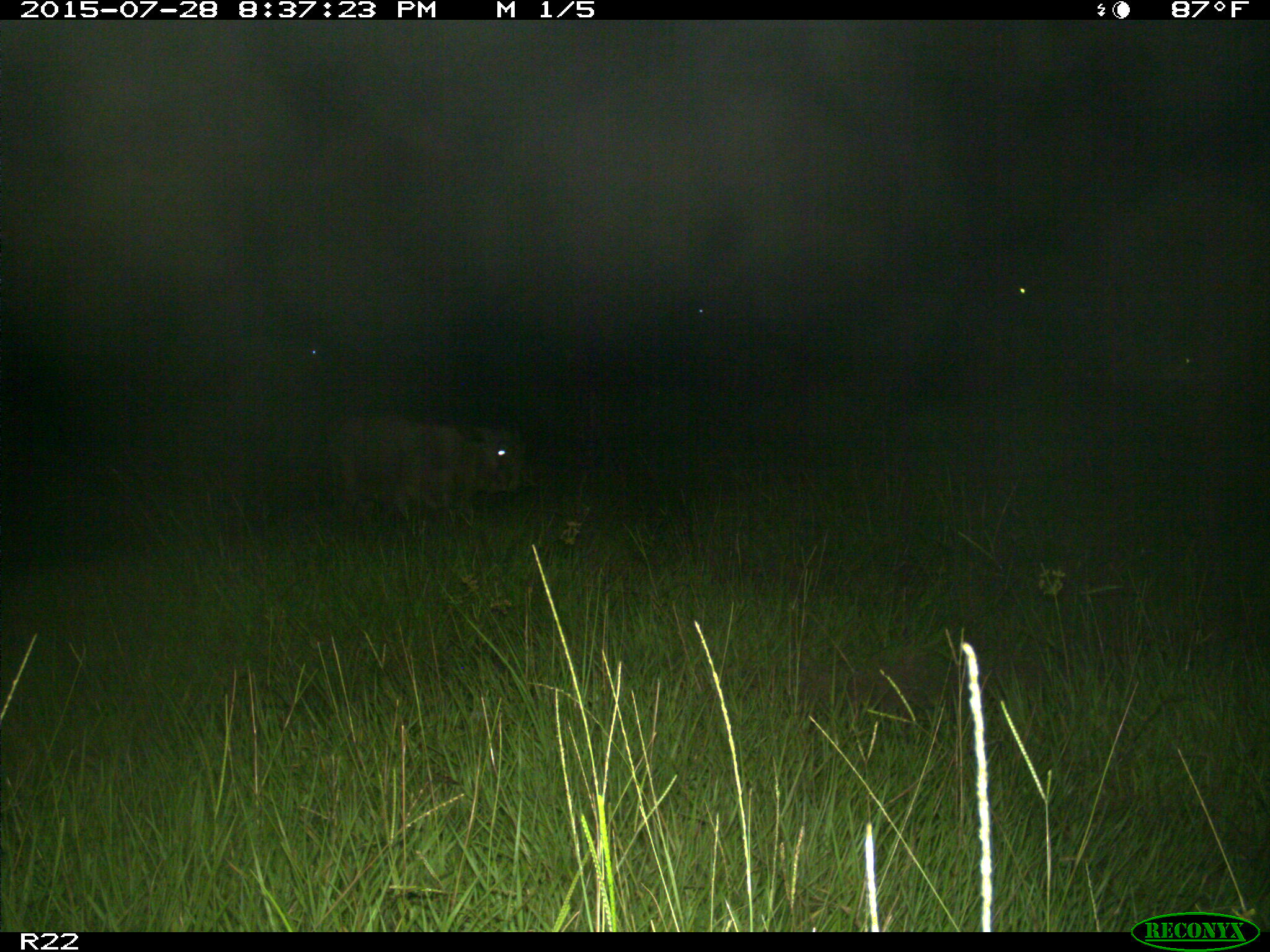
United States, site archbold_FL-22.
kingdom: Animalia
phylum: Chordata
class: Mammalia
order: Artiodactyla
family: Bovidae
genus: Bos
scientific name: Bos taurus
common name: domestic cow